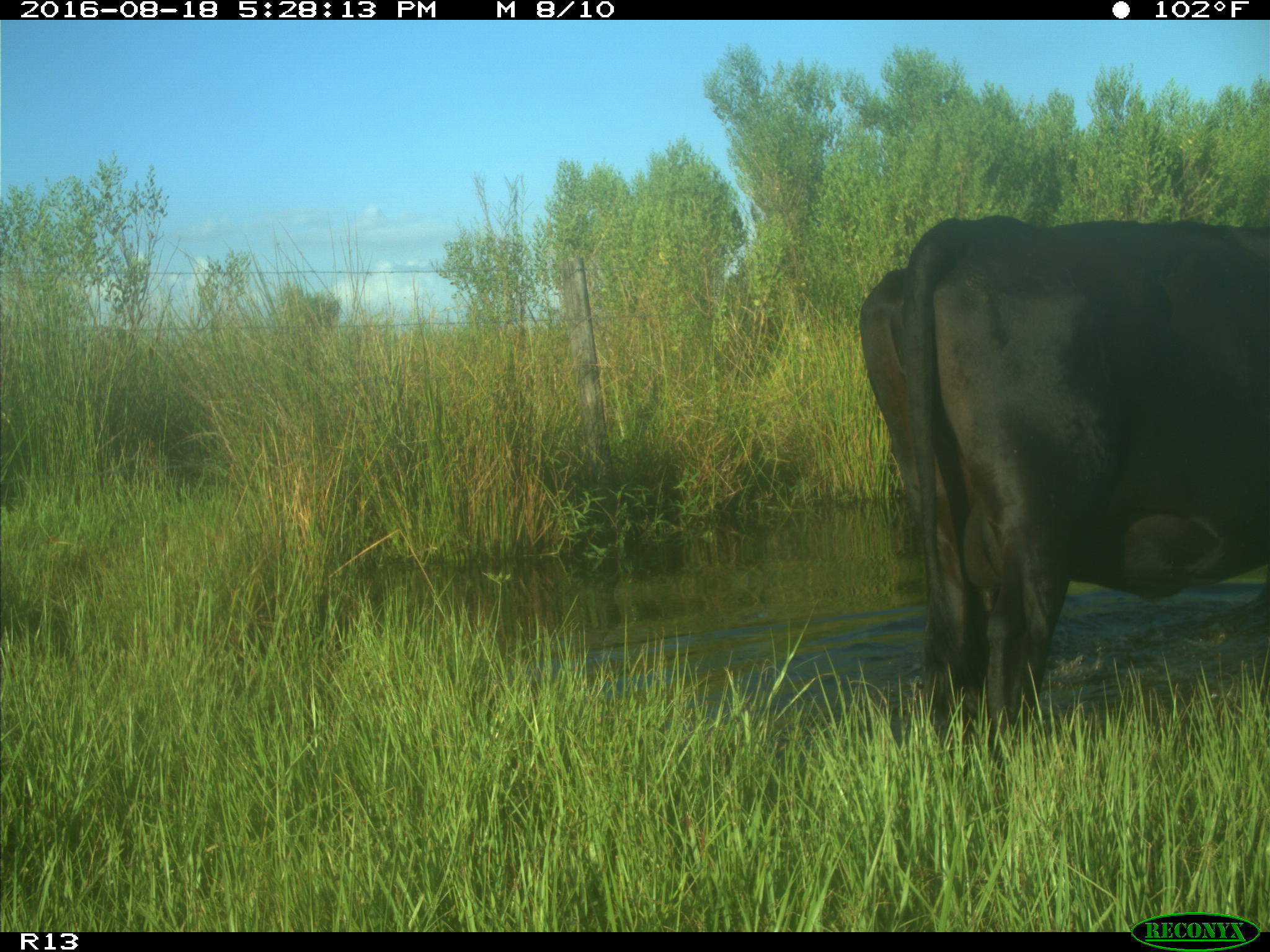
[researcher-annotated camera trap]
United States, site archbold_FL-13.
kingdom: Animalia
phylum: Chordata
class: Mammalia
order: Artiodactyla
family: Bovidae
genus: Bos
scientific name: Bos taurus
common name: domestic cow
Bos taurus (domestic cow).